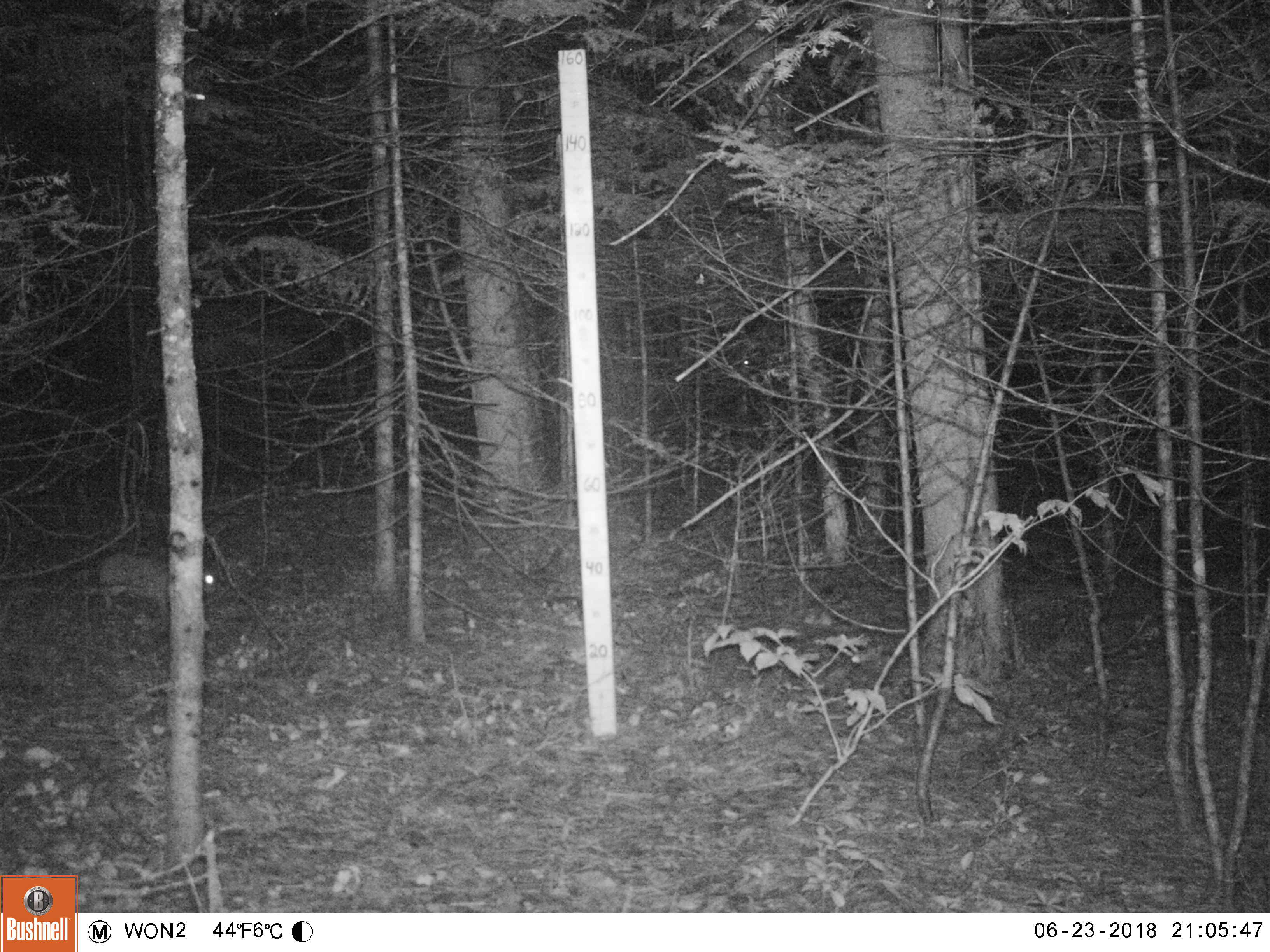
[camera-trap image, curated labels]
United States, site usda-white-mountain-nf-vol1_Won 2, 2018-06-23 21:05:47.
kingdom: Animalia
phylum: Chordata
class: Mammalia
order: Lagomorpha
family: Leporidae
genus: Lepus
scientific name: Lepus americanus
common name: snowshoe hare